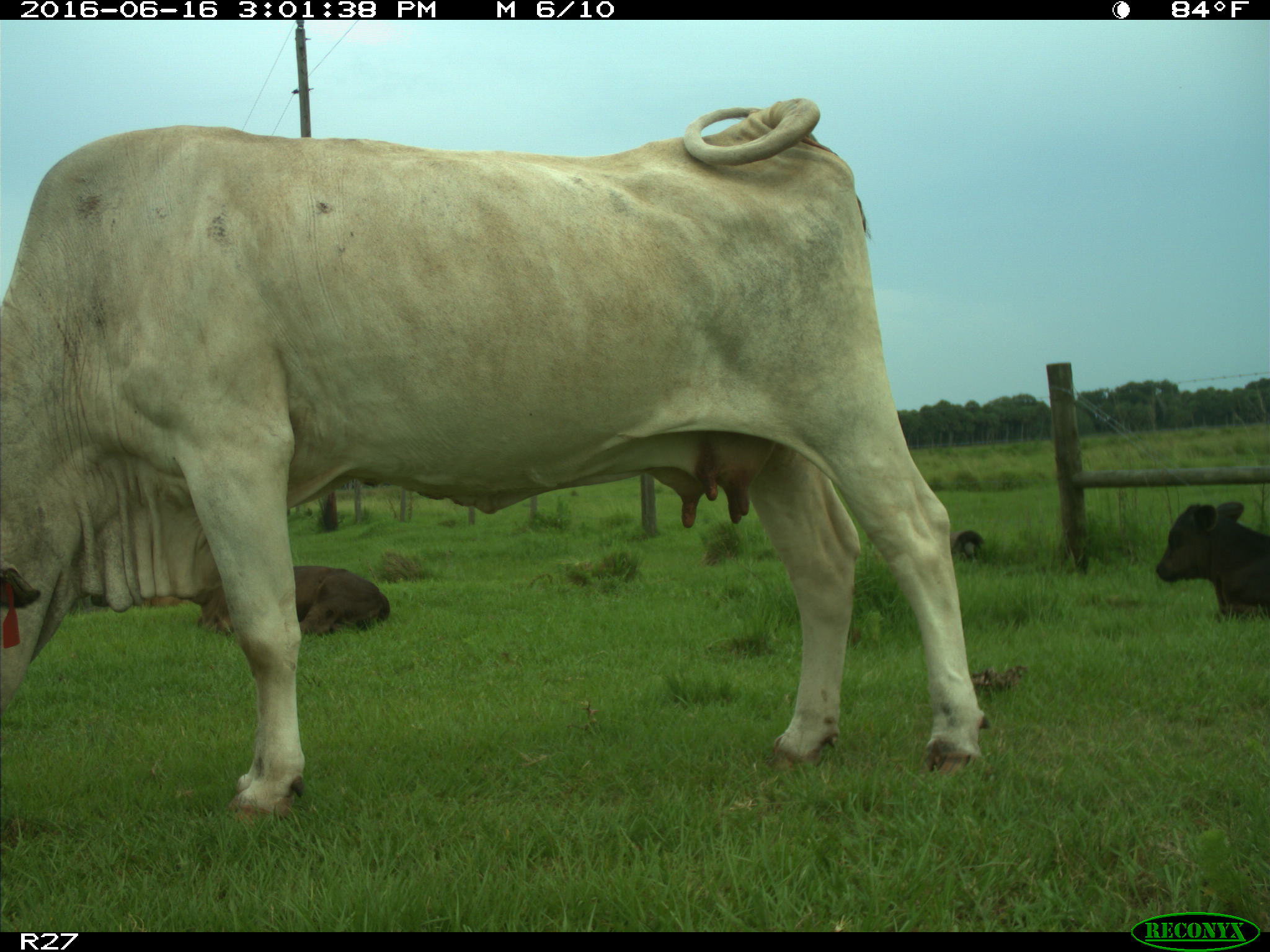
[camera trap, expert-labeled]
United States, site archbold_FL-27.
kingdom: Animalia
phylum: Chordata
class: Mammalia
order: Artiodactyla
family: Bovidae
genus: Bos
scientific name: Bos taurus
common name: domestic cow